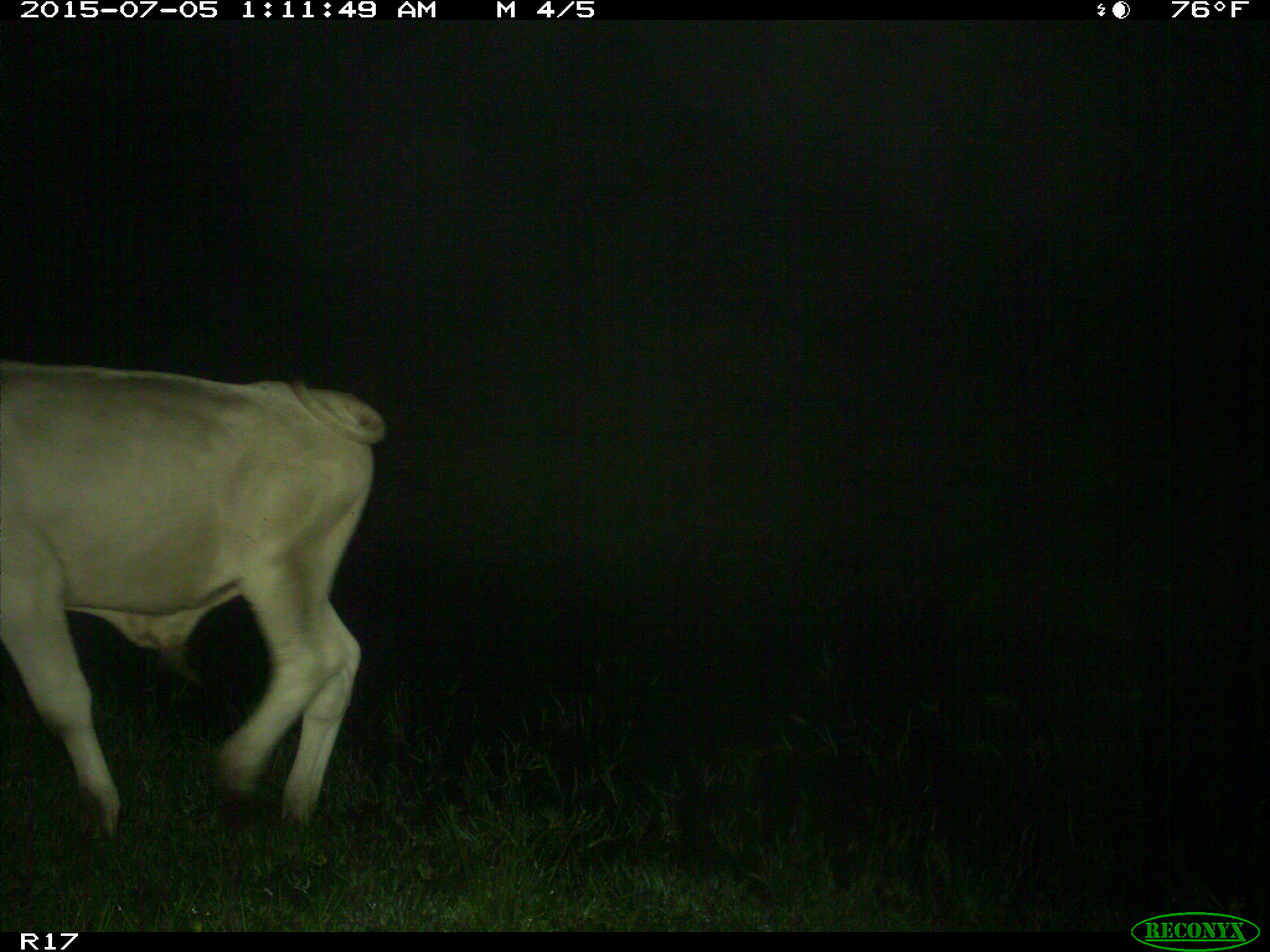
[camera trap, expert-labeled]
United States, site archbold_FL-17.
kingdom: Animalia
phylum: Chordata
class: Mammalia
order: Artiodactyla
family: Bovidae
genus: Bos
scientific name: Bos taurus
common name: domestic cow